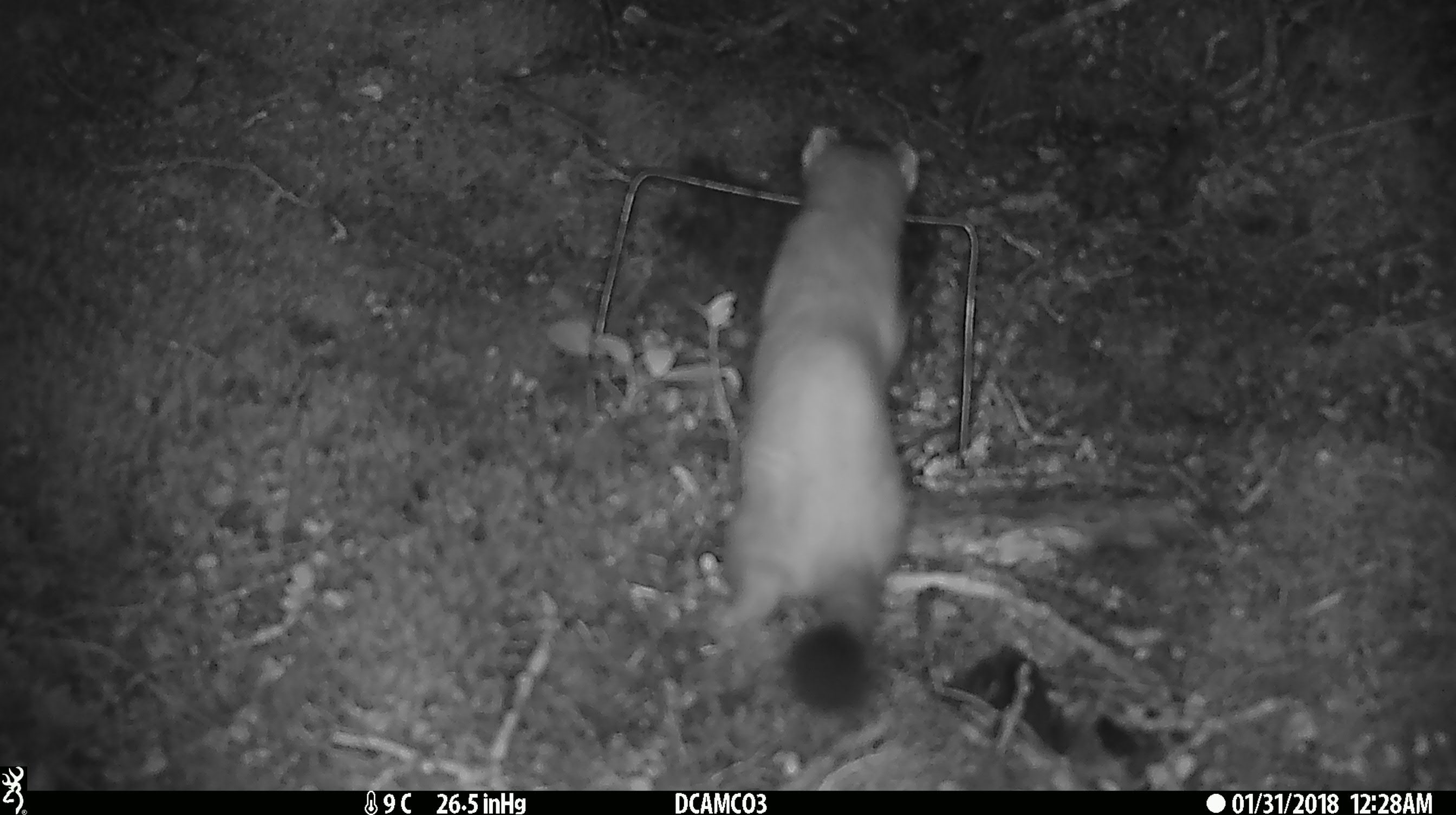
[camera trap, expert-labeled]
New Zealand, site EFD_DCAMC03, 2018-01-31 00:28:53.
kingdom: Animalia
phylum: Chordata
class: Mammalia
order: Carnivora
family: Mustelidae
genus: Mustela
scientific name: Mustela erminea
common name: stoat